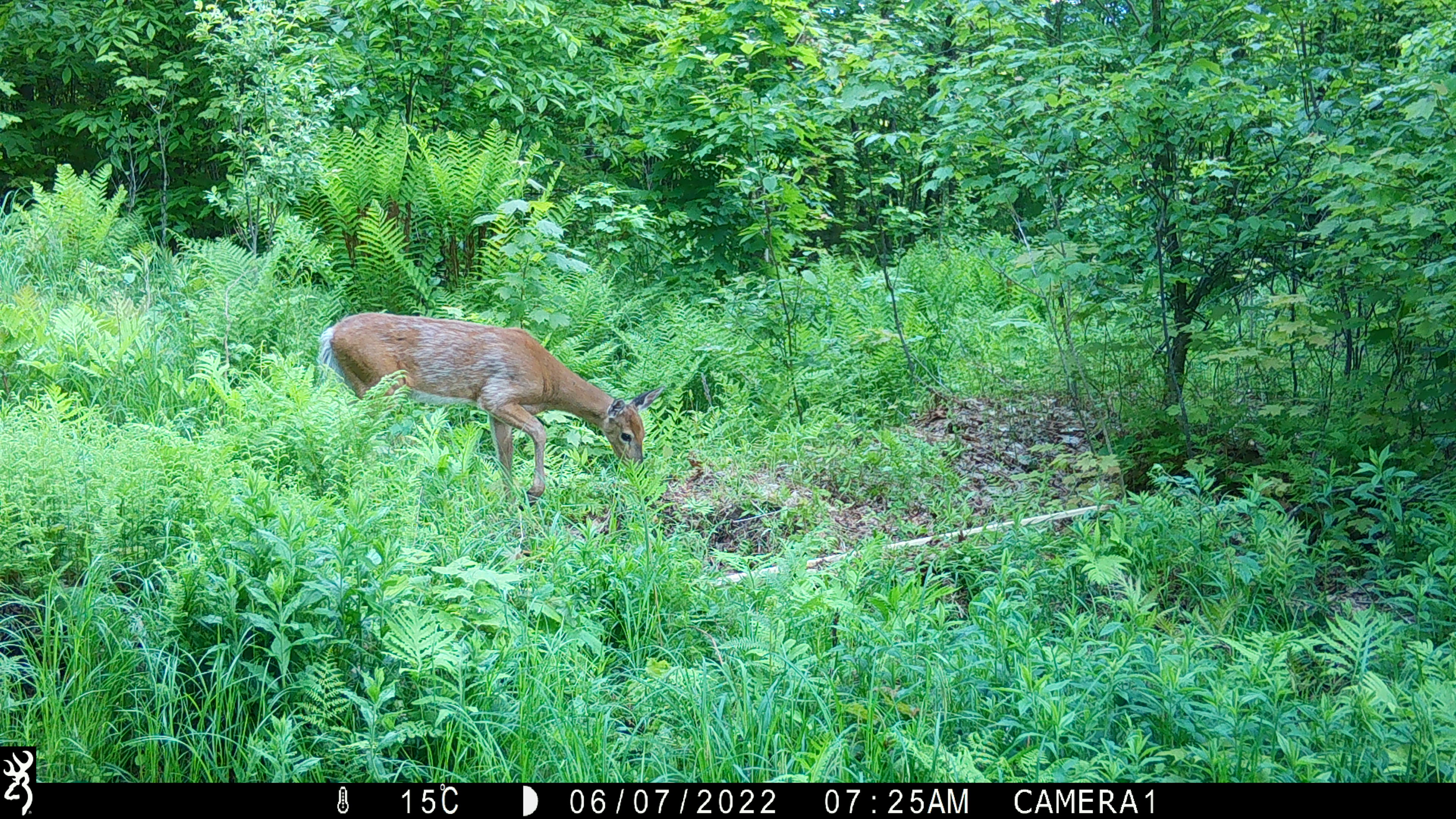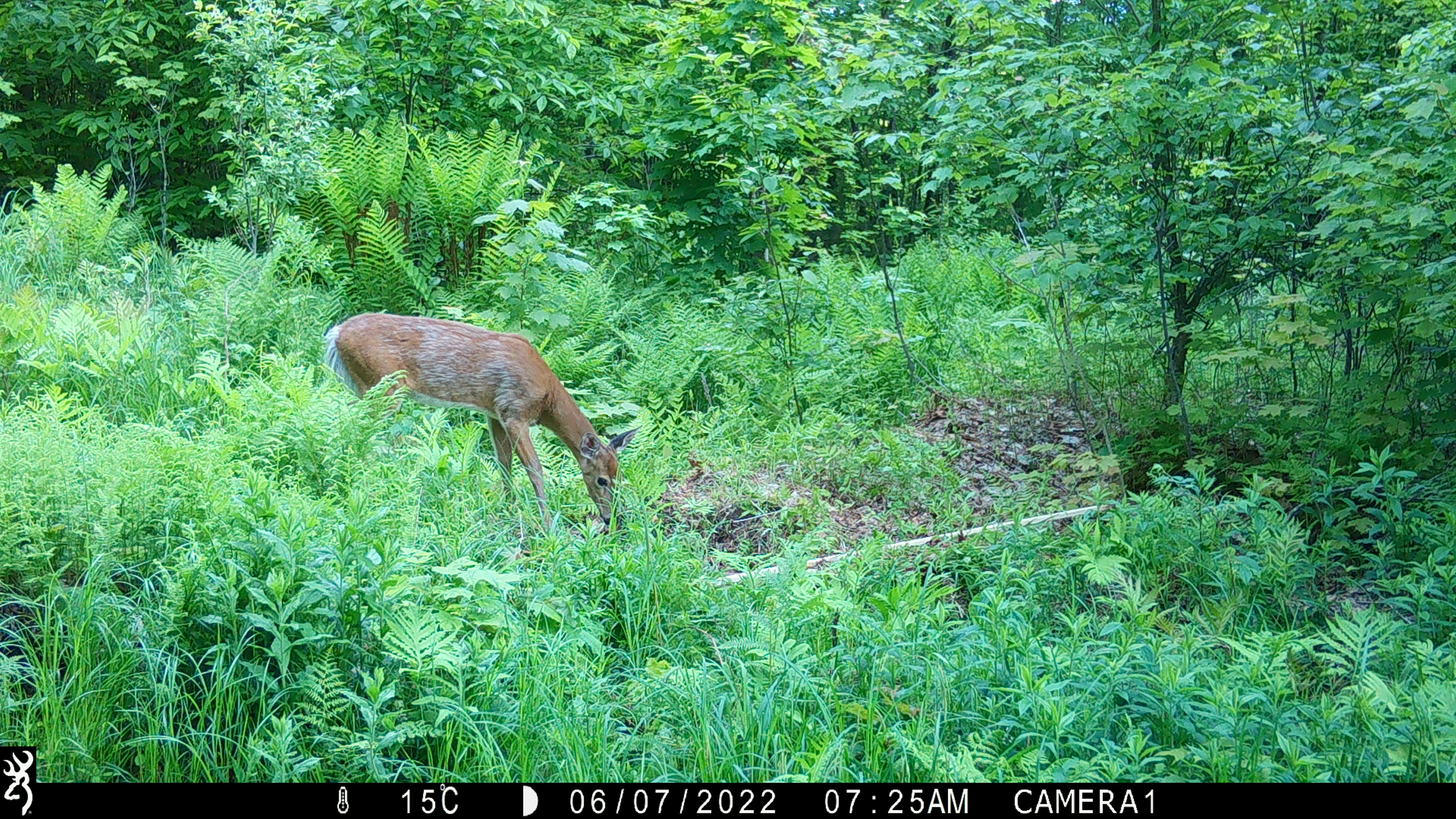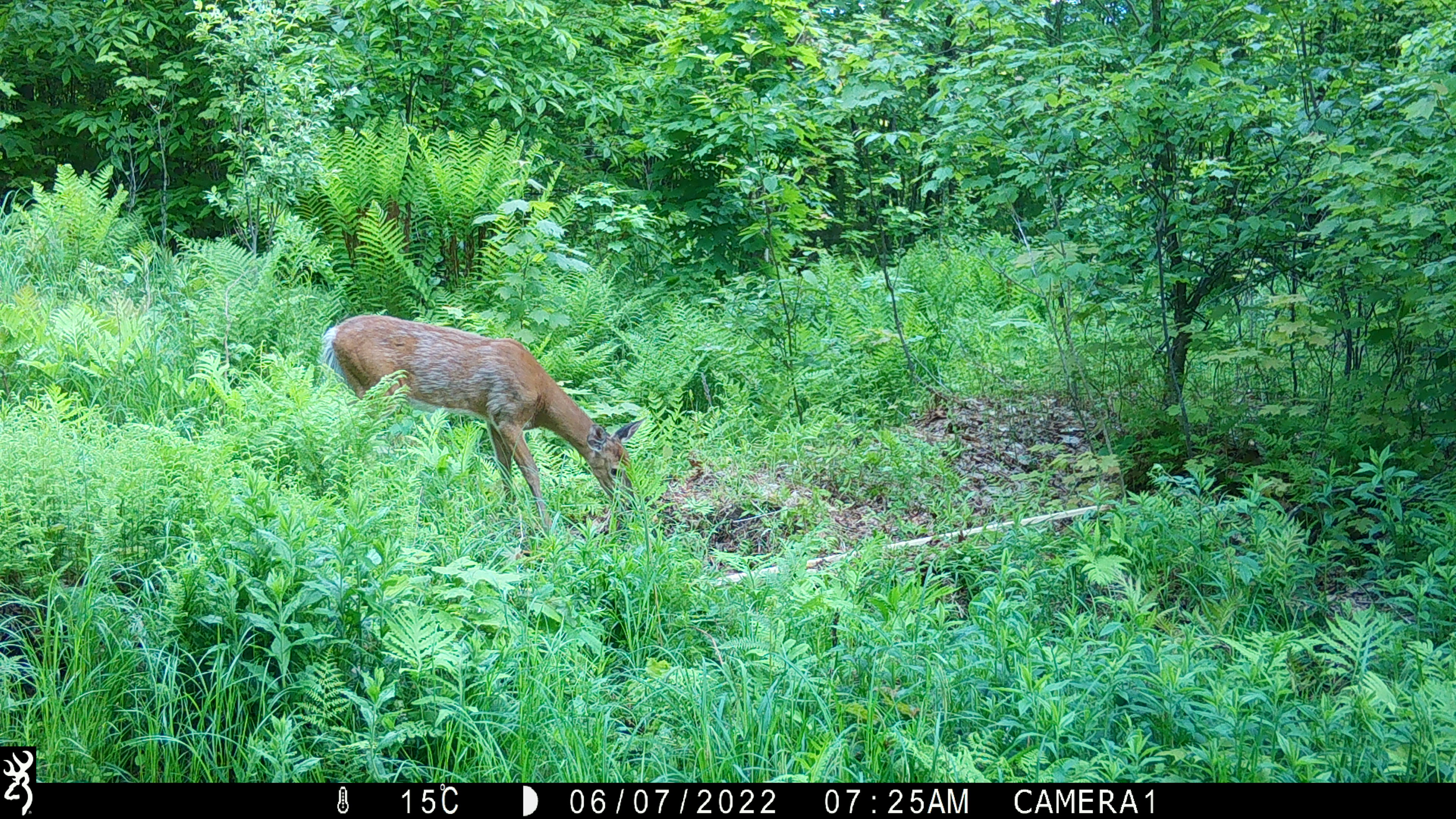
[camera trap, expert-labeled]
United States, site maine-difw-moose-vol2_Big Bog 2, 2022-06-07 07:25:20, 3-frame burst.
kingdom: Animalia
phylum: Chordata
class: Mammalia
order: Artiodactyla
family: Cervidae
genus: Odocoileus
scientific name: Odocoileus virginianus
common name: white-tailed deer